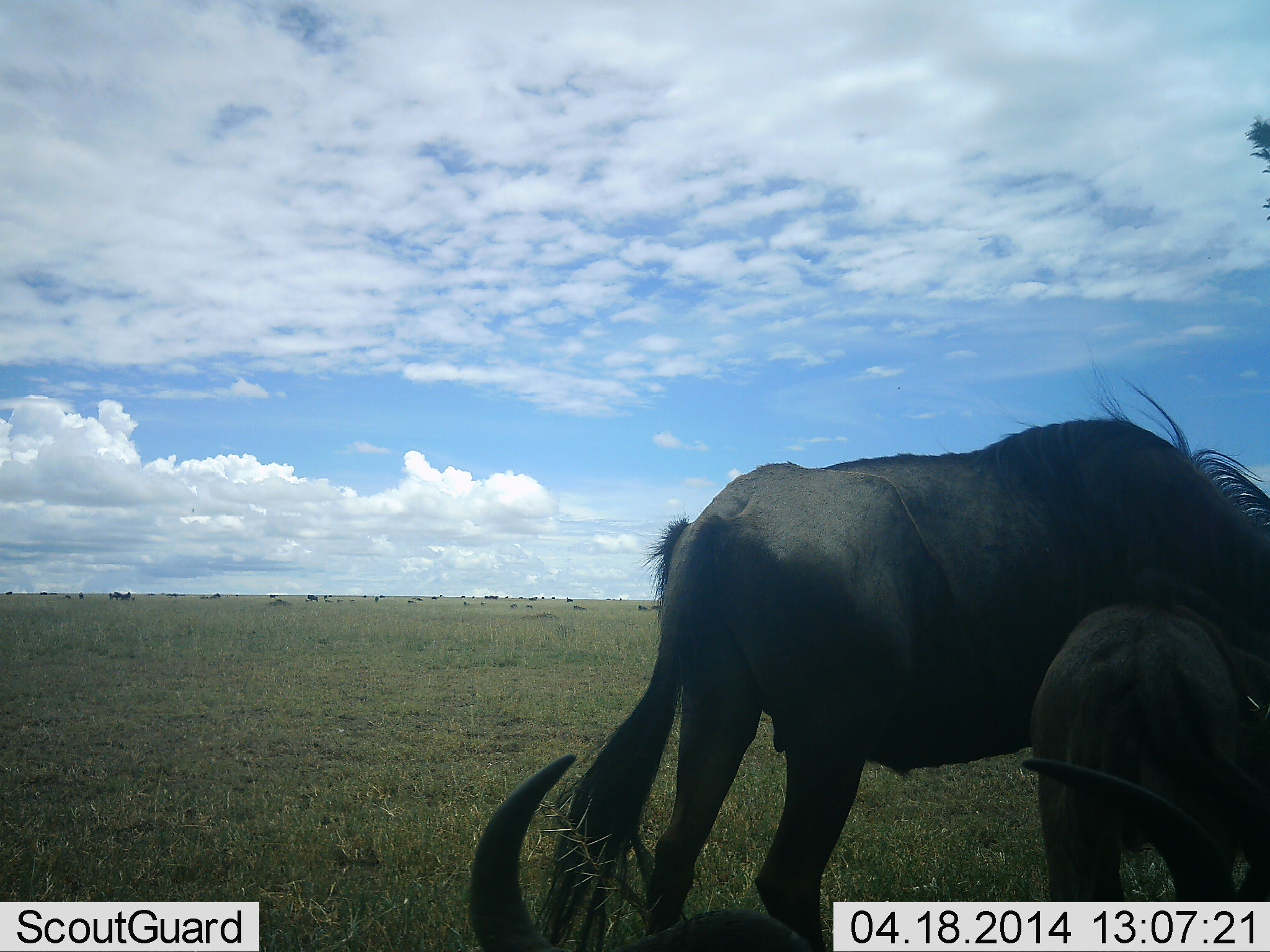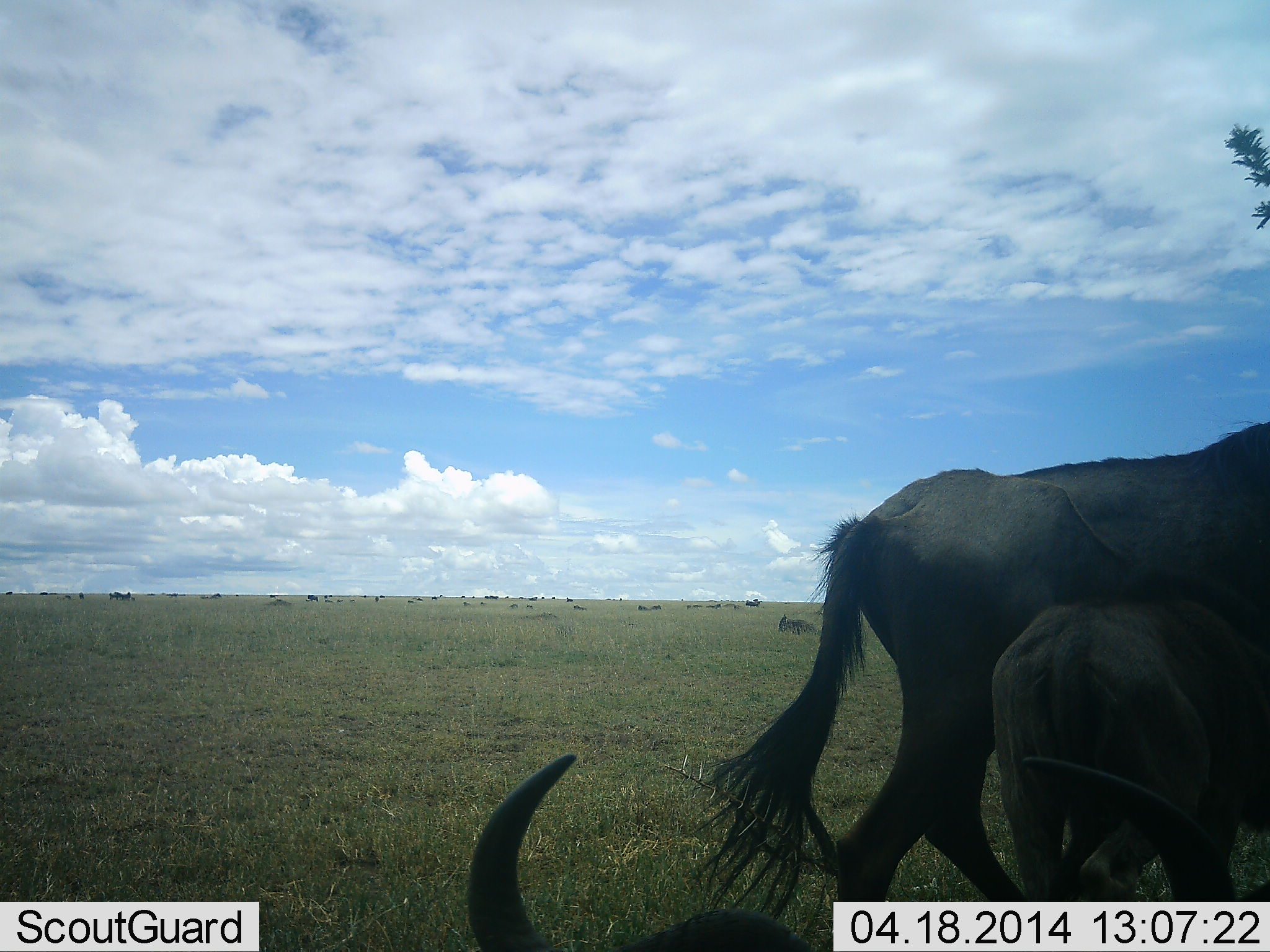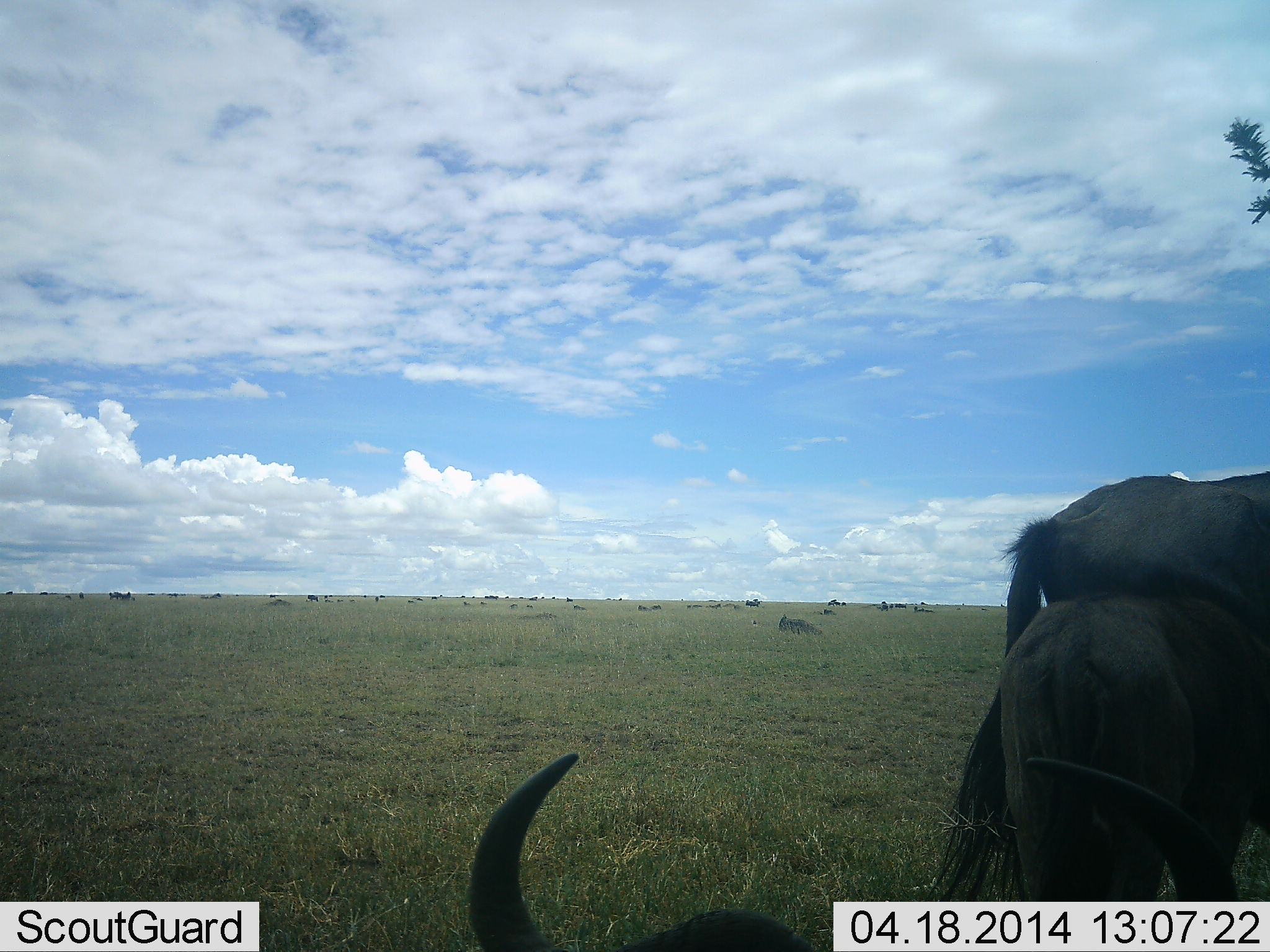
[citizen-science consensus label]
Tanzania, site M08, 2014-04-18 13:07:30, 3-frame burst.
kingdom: Animalia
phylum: Chordata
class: Mammalia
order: Artiodactyla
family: Bovidae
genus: Connochaetes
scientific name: Connochaetes taurinus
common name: blue wildebeest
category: wildebeest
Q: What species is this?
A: Wildebeest (blue wildebeest) (Connochaetes taurinus).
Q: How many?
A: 3.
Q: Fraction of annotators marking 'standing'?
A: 60%.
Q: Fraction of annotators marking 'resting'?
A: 70%.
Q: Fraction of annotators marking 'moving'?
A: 60%.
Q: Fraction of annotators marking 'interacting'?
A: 10%.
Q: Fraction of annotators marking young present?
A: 70%.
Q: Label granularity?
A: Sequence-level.